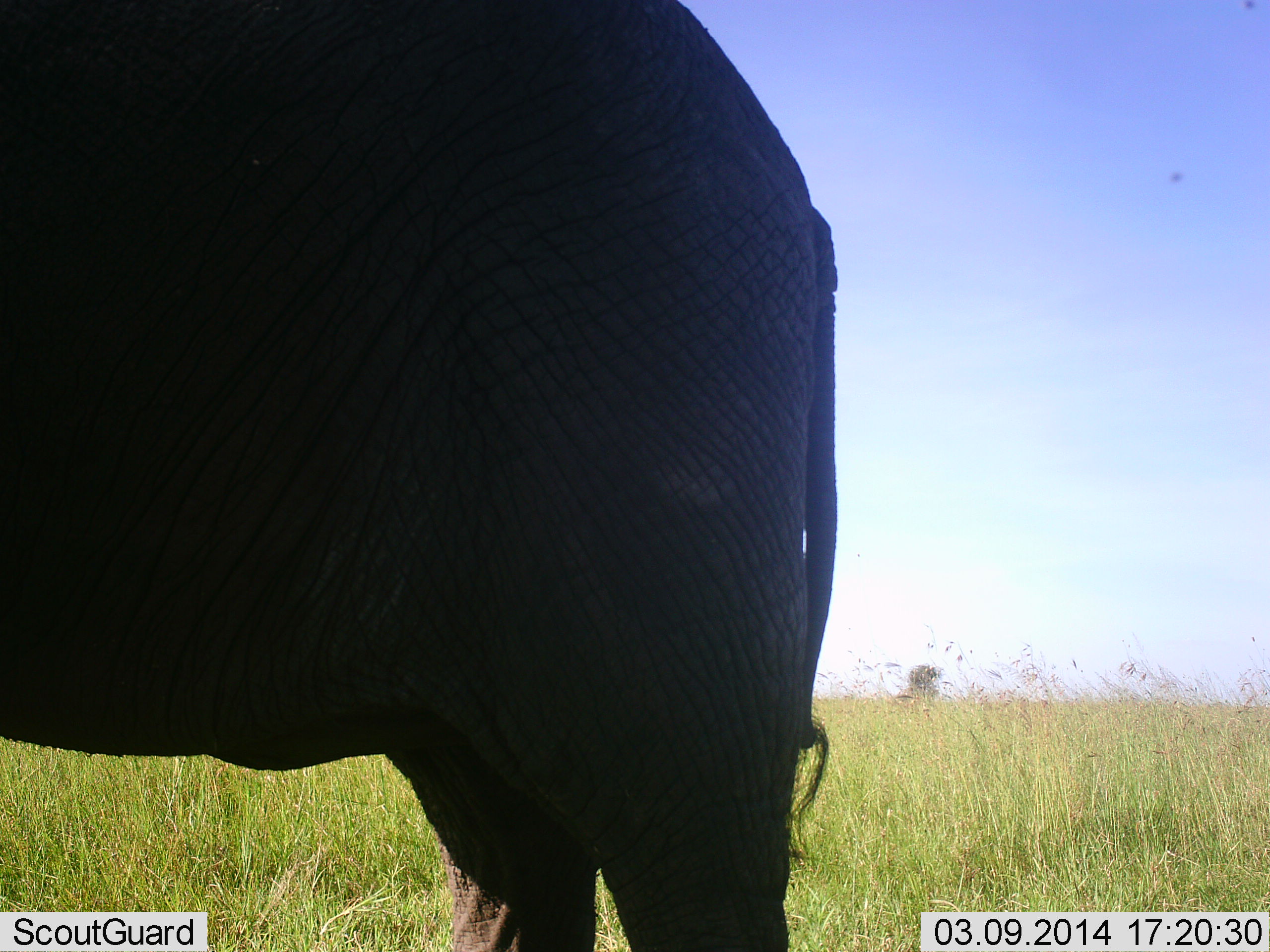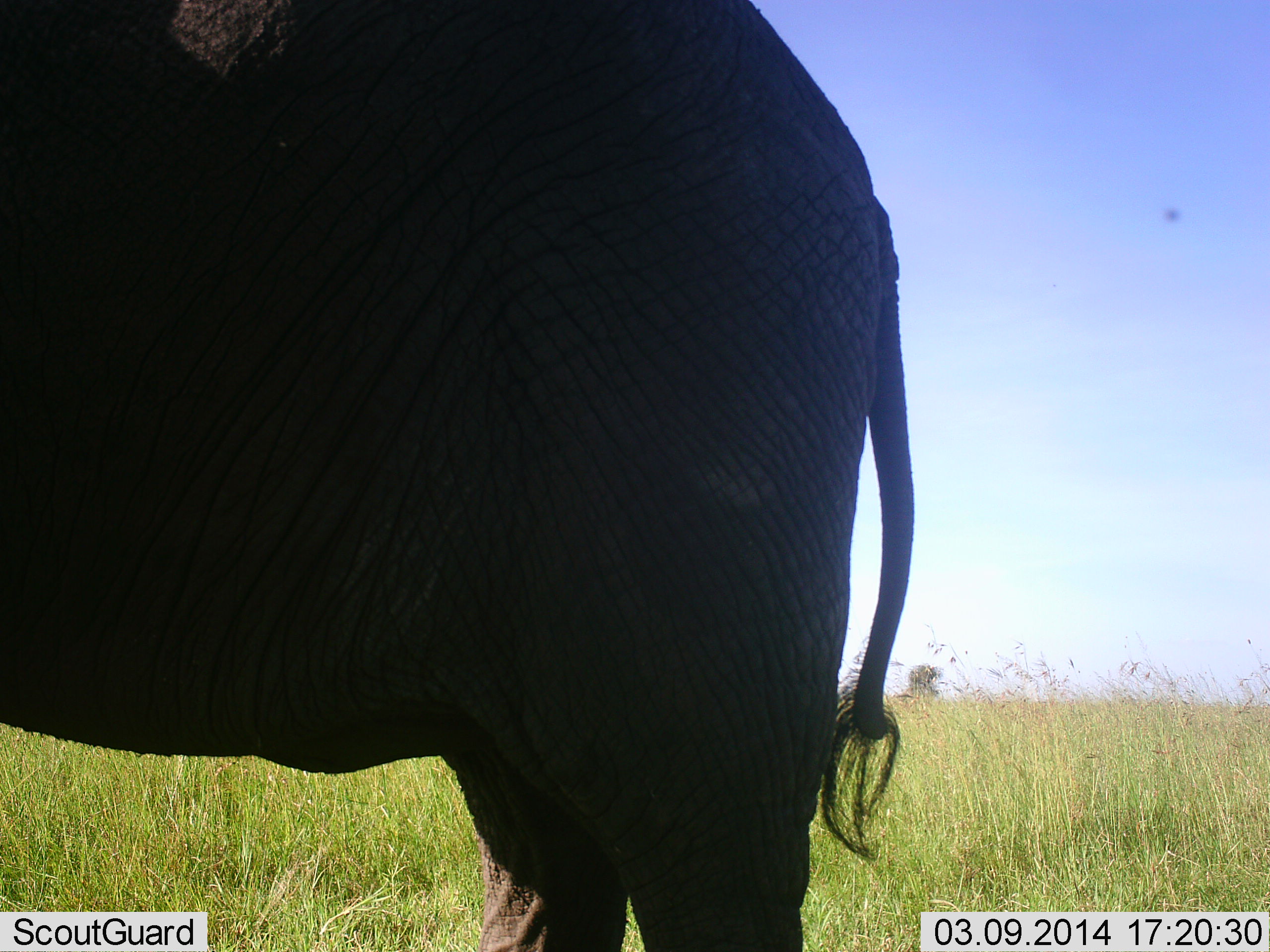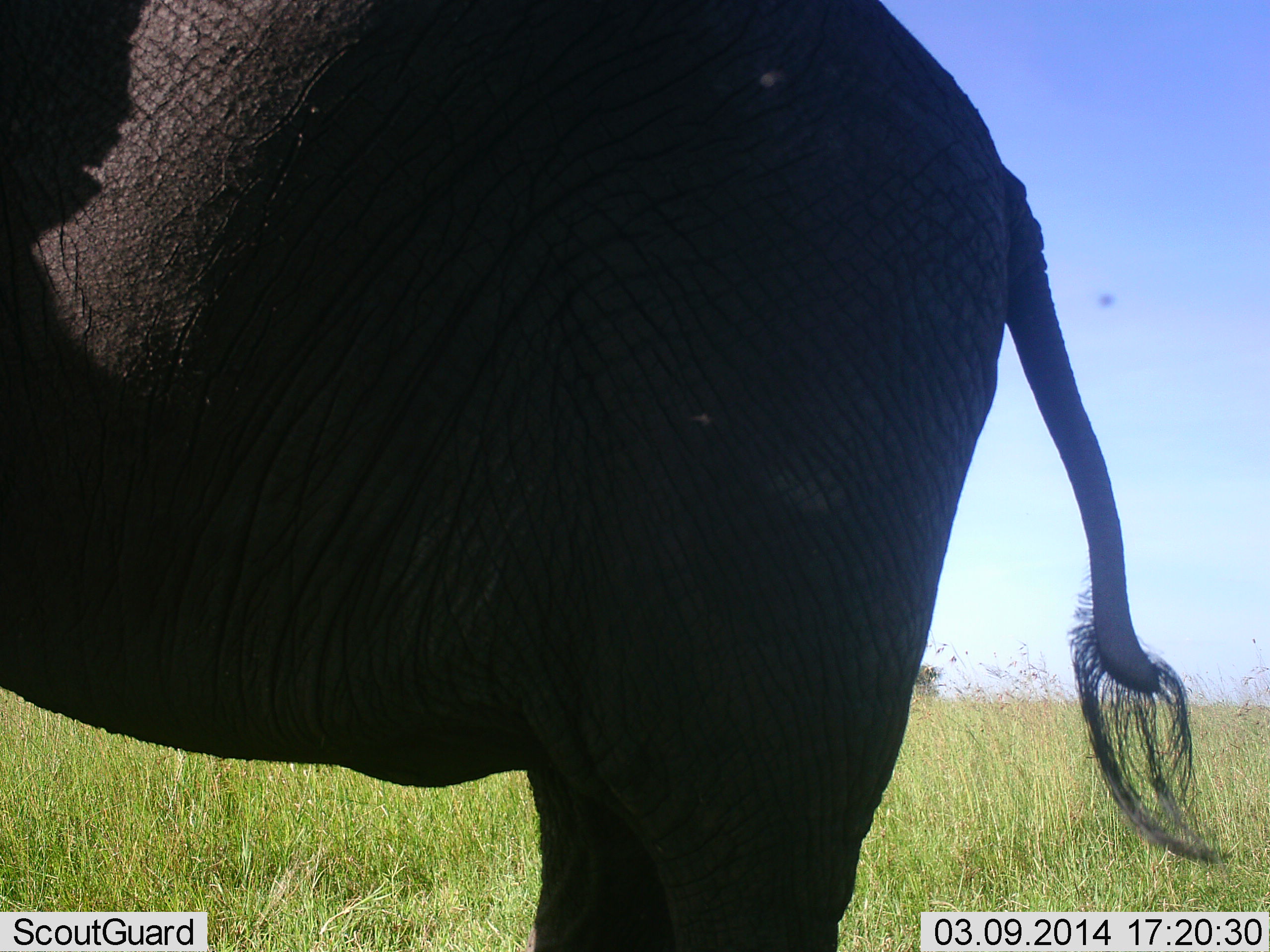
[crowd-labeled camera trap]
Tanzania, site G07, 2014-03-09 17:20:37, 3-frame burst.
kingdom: Animalia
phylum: Chordata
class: Mammalia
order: Proboscidea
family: Elephantidae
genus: Loxodonta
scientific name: Loxodonta africana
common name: african bush elephant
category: elephant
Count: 1.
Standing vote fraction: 92%.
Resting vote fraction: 0%.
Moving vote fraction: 17%.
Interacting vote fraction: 0%.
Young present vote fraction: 0%.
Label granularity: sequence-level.